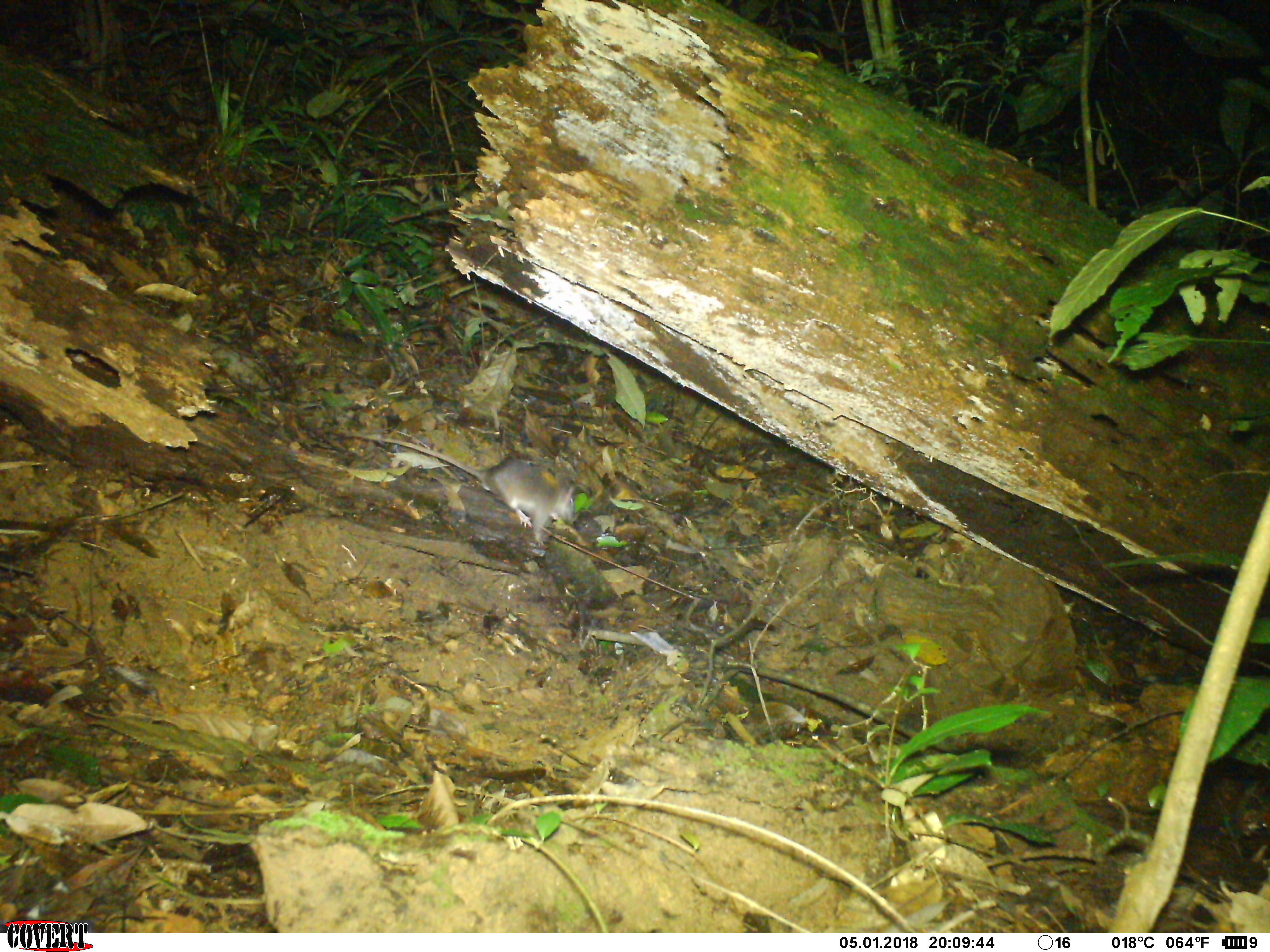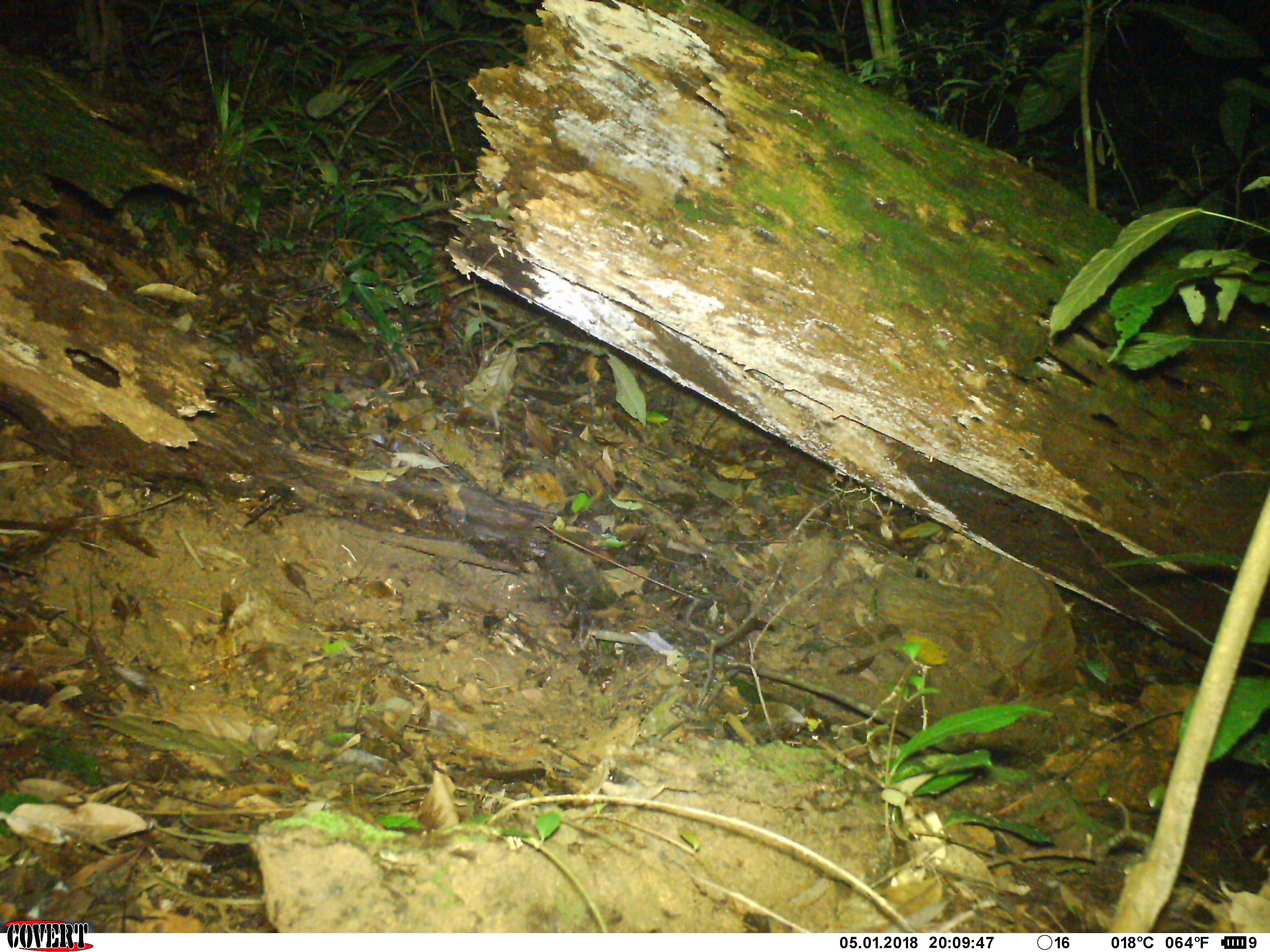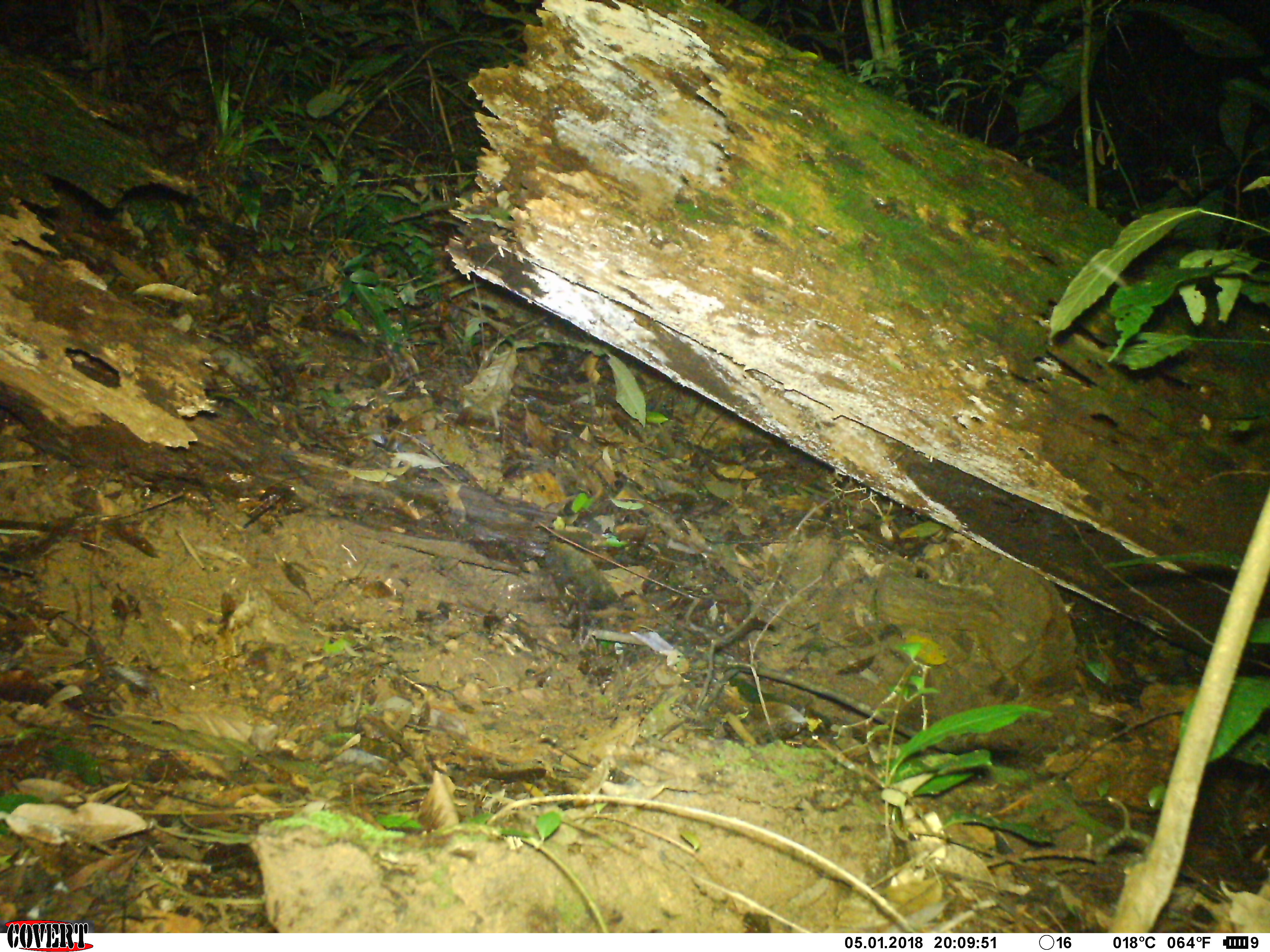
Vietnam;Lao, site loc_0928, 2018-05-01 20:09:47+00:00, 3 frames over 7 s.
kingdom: Animalia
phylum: Chordata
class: Mammalia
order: Rodentia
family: Muridae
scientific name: Muridae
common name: old-world mice and rats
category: unidentified murid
Unidentified murid (old-world mice and rats) (Muridae). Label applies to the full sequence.